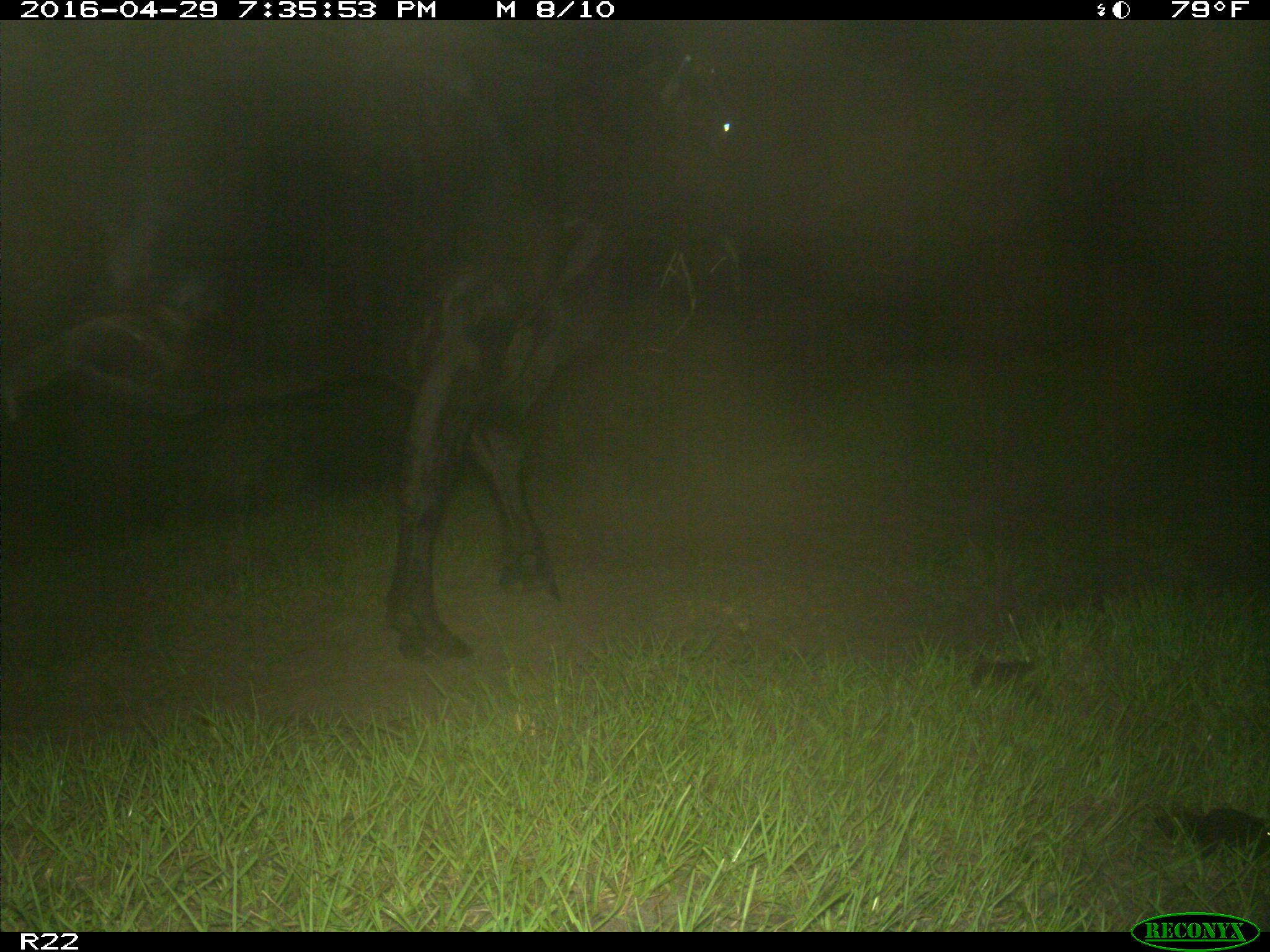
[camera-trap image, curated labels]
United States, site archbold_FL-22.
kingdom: Animalia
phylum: Chordata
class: Mammalia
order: Artiodactyla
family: Bovidae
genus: Bos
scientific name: Bos taurus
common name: domestic cow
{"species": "Bos taurus (domestic cow)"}